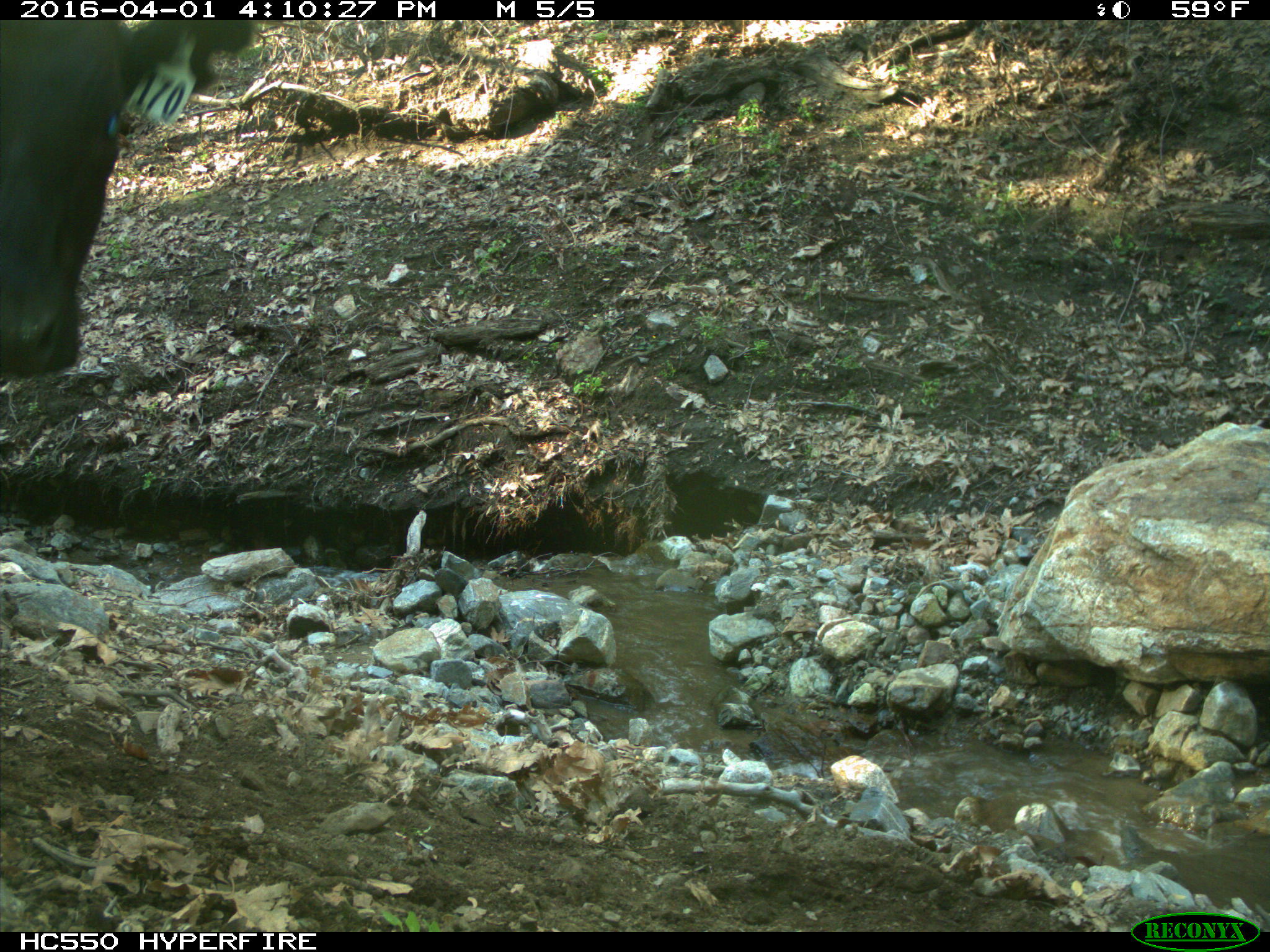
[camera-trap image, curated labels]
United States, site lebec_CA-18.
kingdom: Animalia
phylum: Chordata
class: Mammalia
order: Artiodactyla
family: Bovidae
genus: Bos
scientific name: Bos taurus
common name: domestic cow